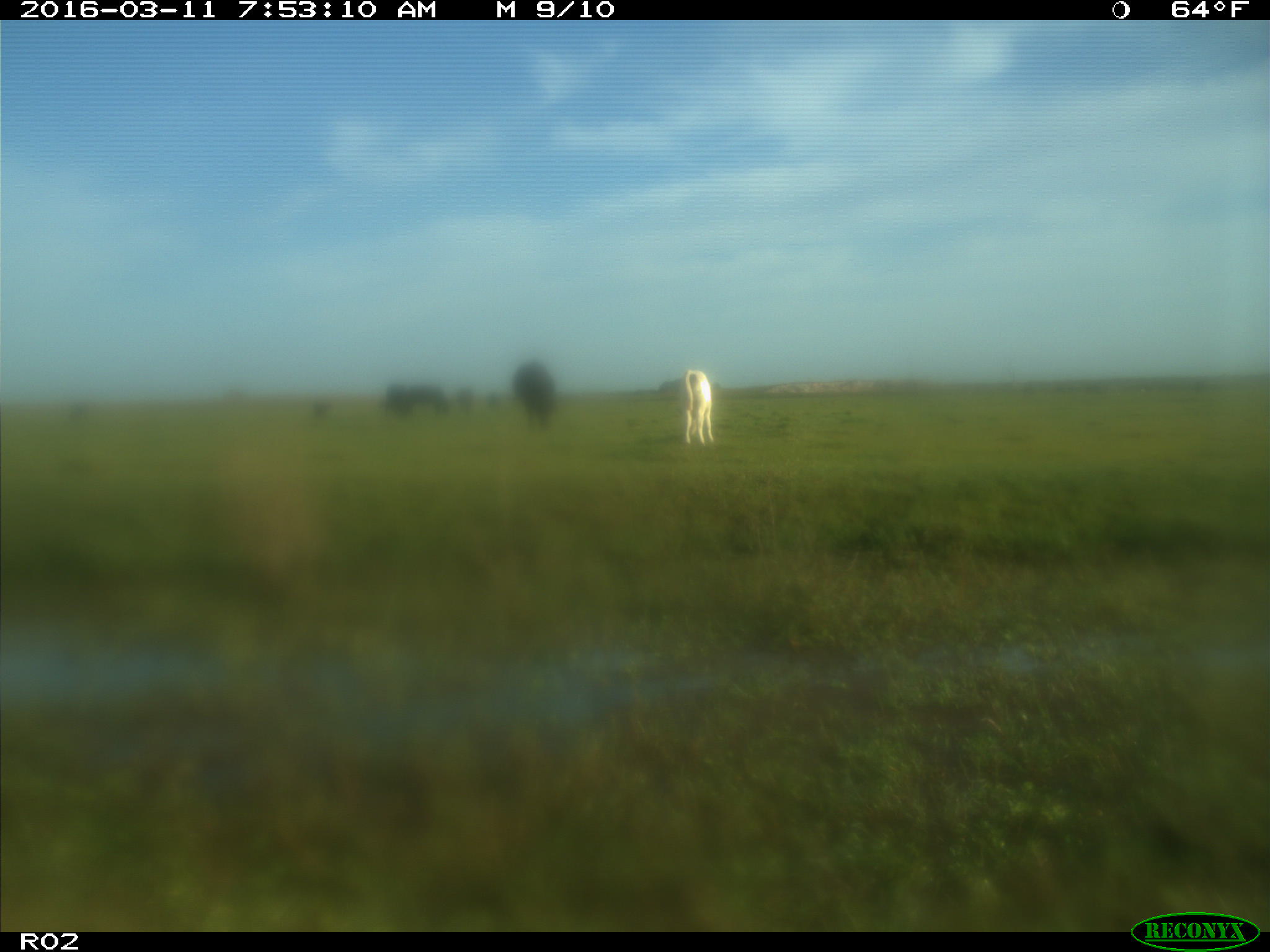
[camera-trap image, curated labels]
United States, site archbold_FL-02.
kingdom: Animalia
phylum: Chordata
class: Mammalia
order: Artiodactyla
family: Bovidae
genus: Bos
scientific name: Bos taurus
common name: domestic cow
Bos taurus (domestic cow).